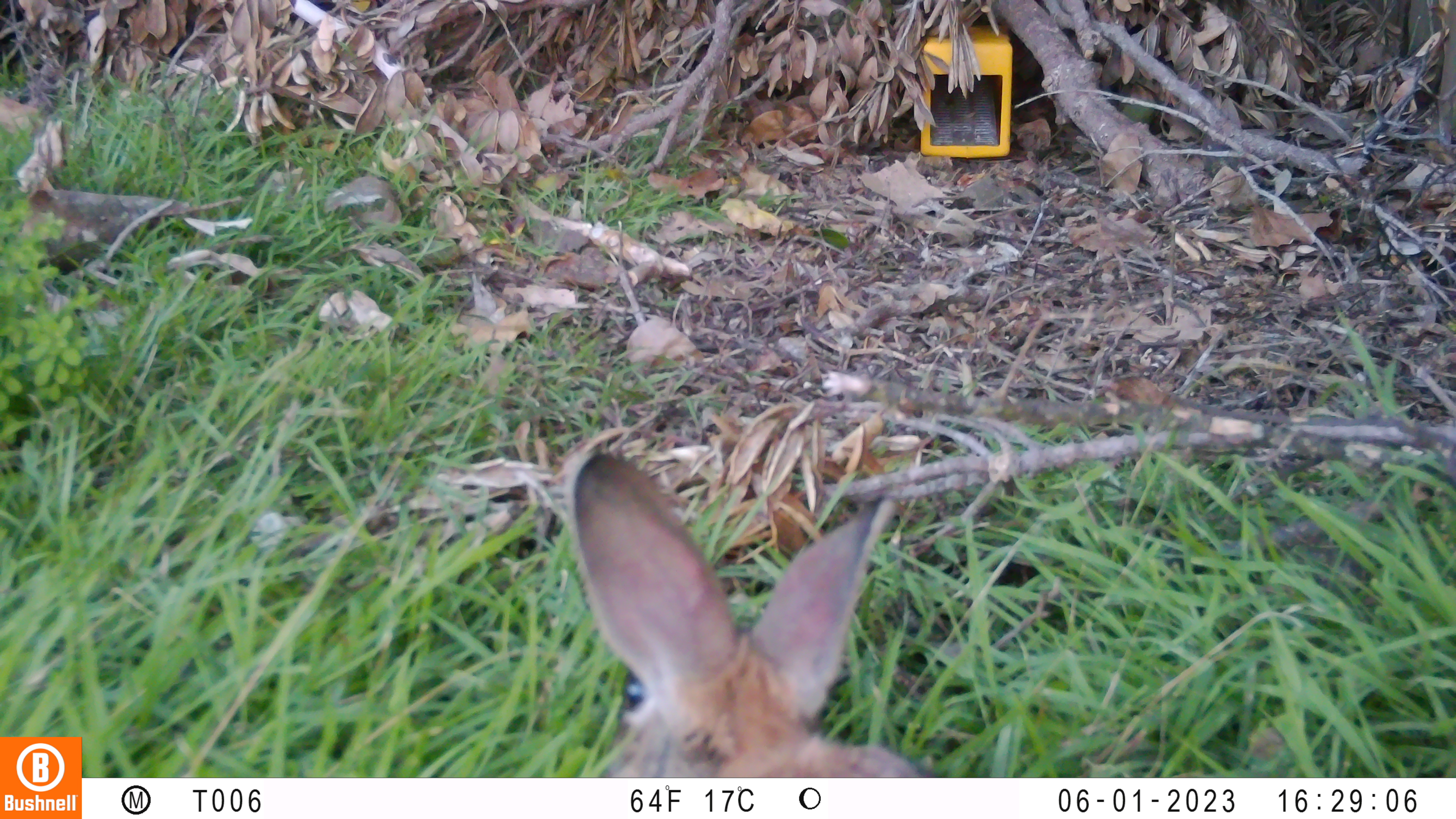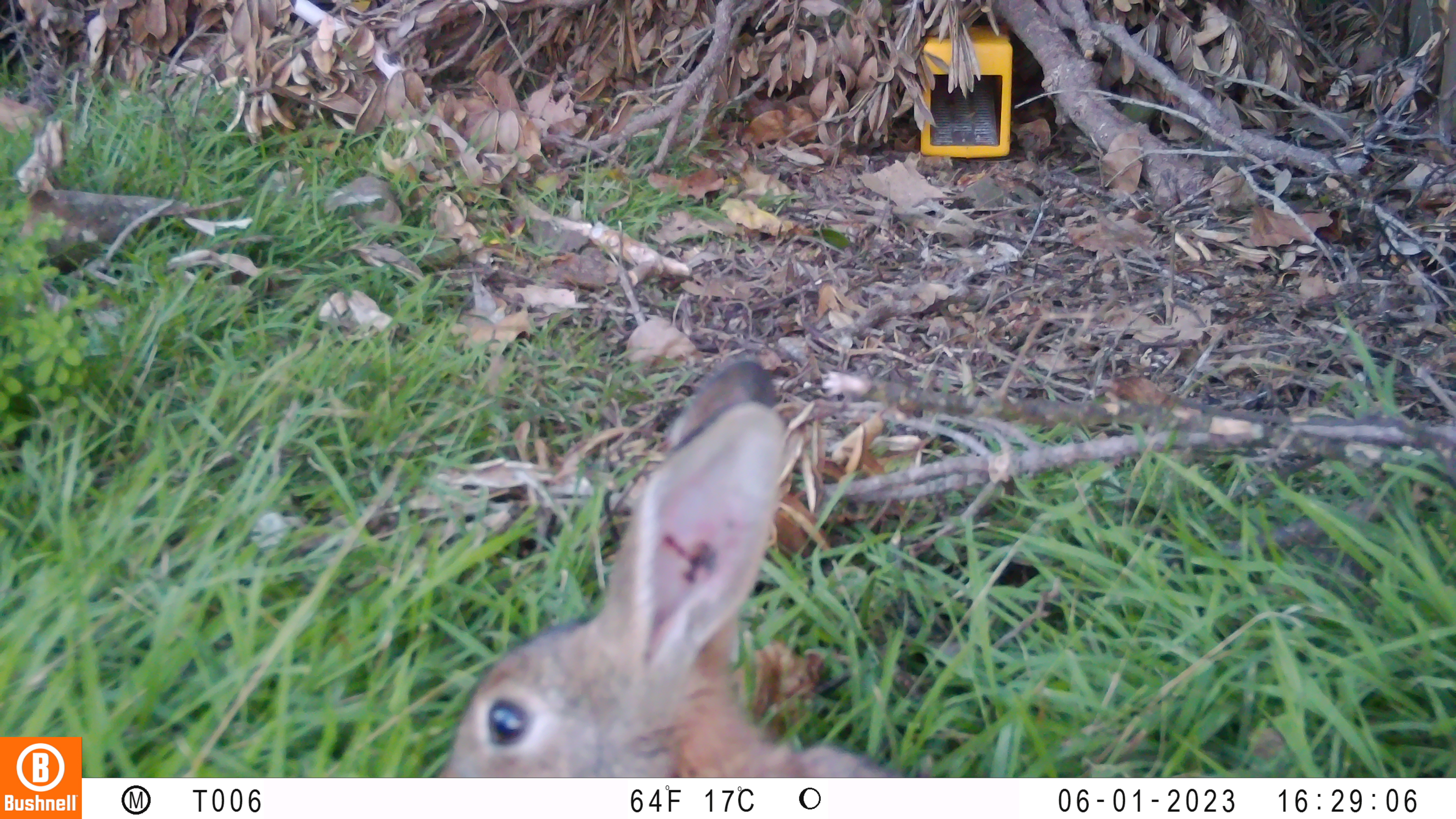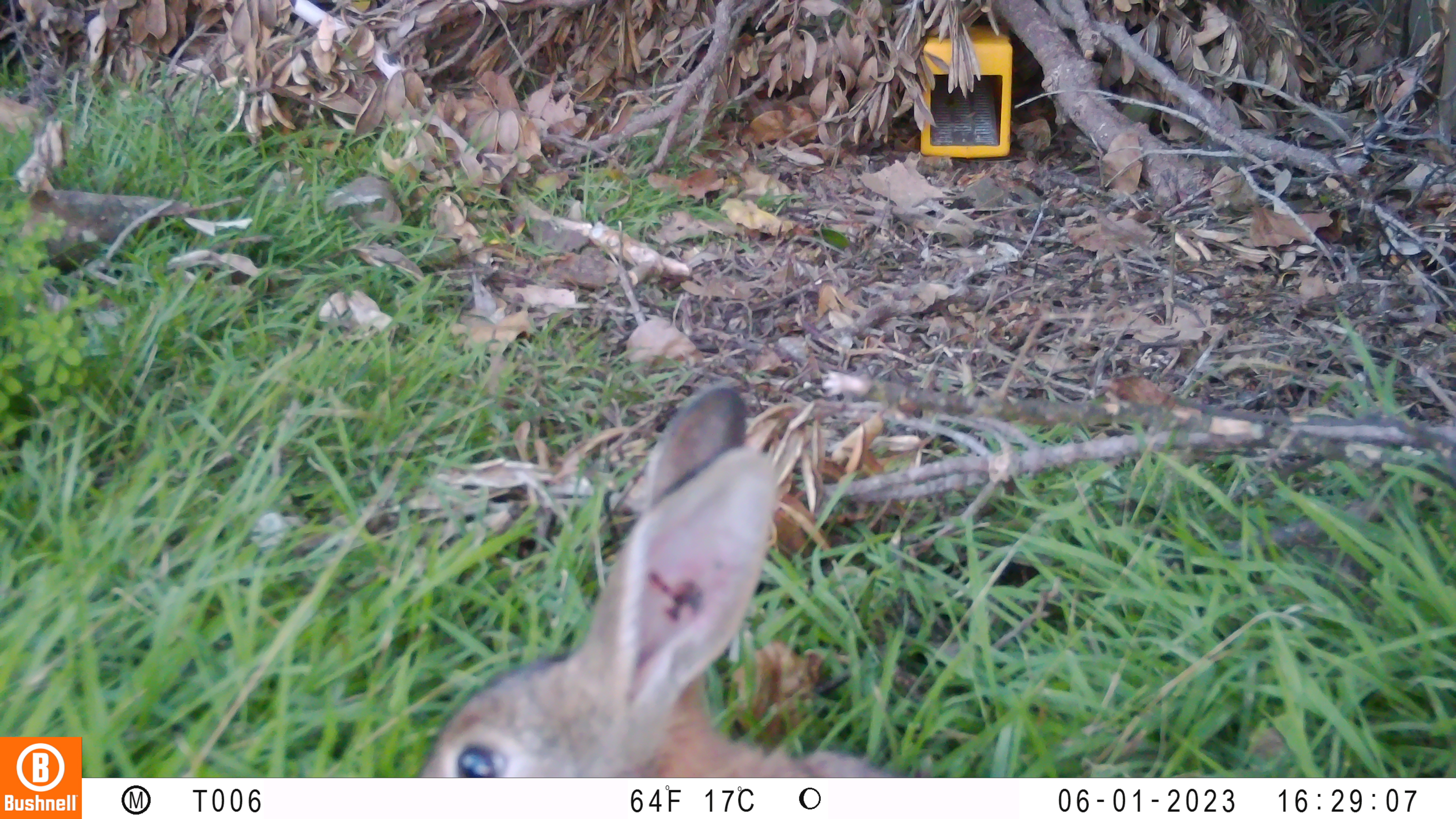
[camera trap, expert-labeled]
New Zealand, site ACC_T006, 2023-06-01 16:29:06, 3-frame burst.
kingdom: Animalia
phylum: Chordata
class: Mammalia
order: Lagomorpha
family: Leporidae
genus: Oryctolagus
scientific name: Oryctolagus cuniculus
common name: european rabbit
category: rabbit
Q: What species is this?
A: Rabbit (european rabbit) (Oryctolagus cuniculus).